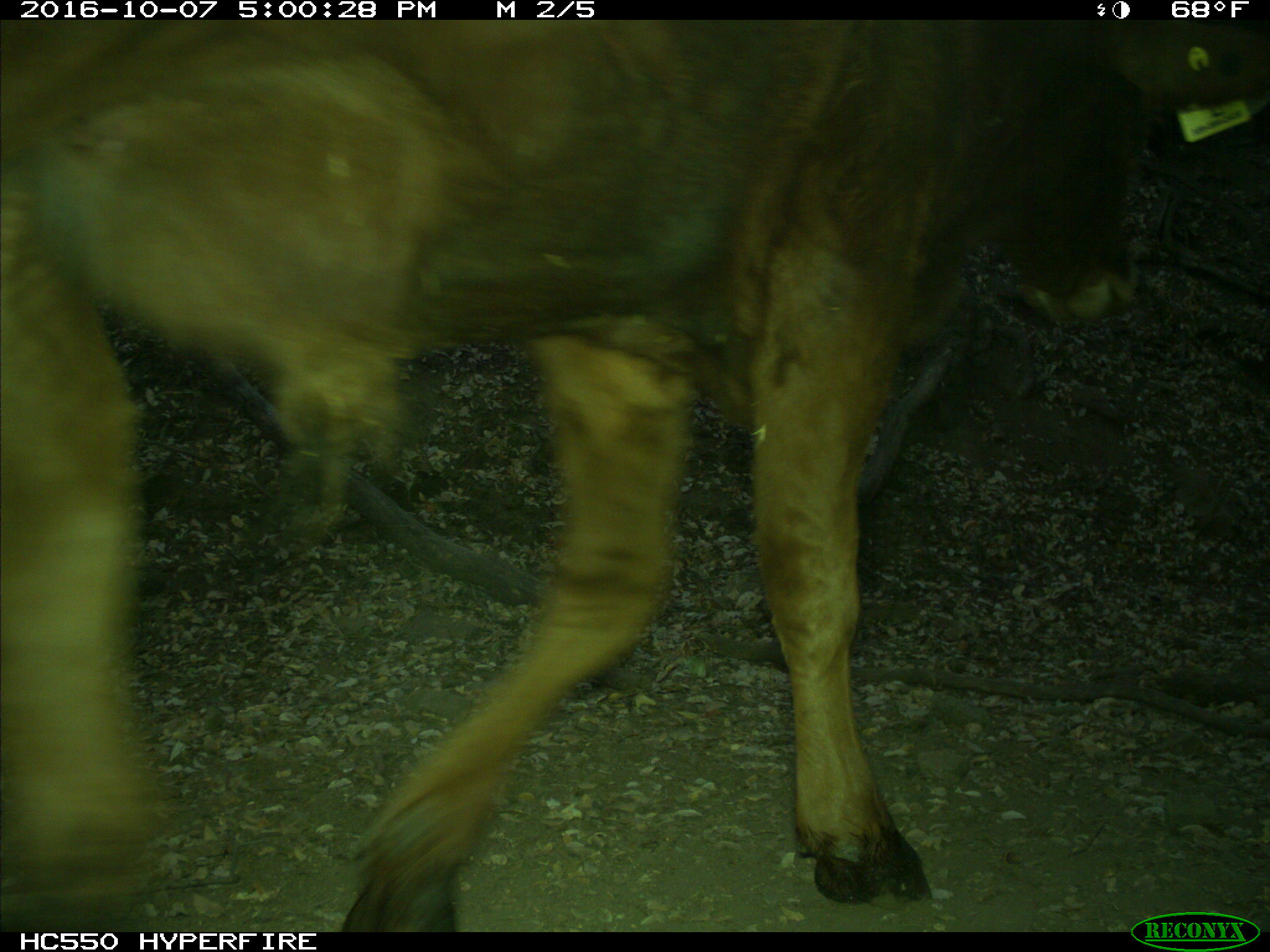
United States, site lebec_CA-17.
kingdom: Animalia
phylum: Chordata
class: Mammalia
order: Artiodactyla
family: Bovidae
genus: Bos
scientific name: Bos taurus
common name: domestic cow